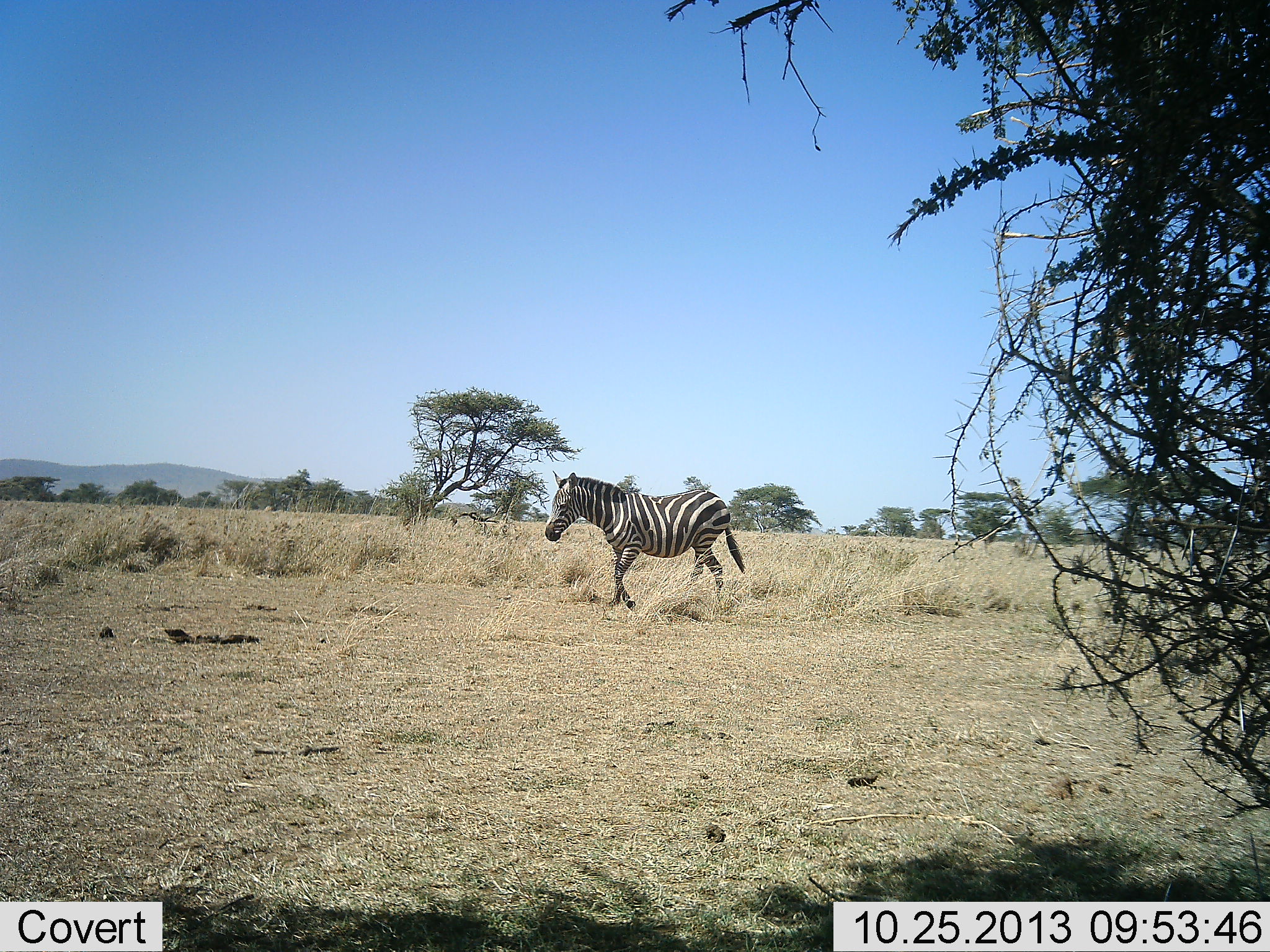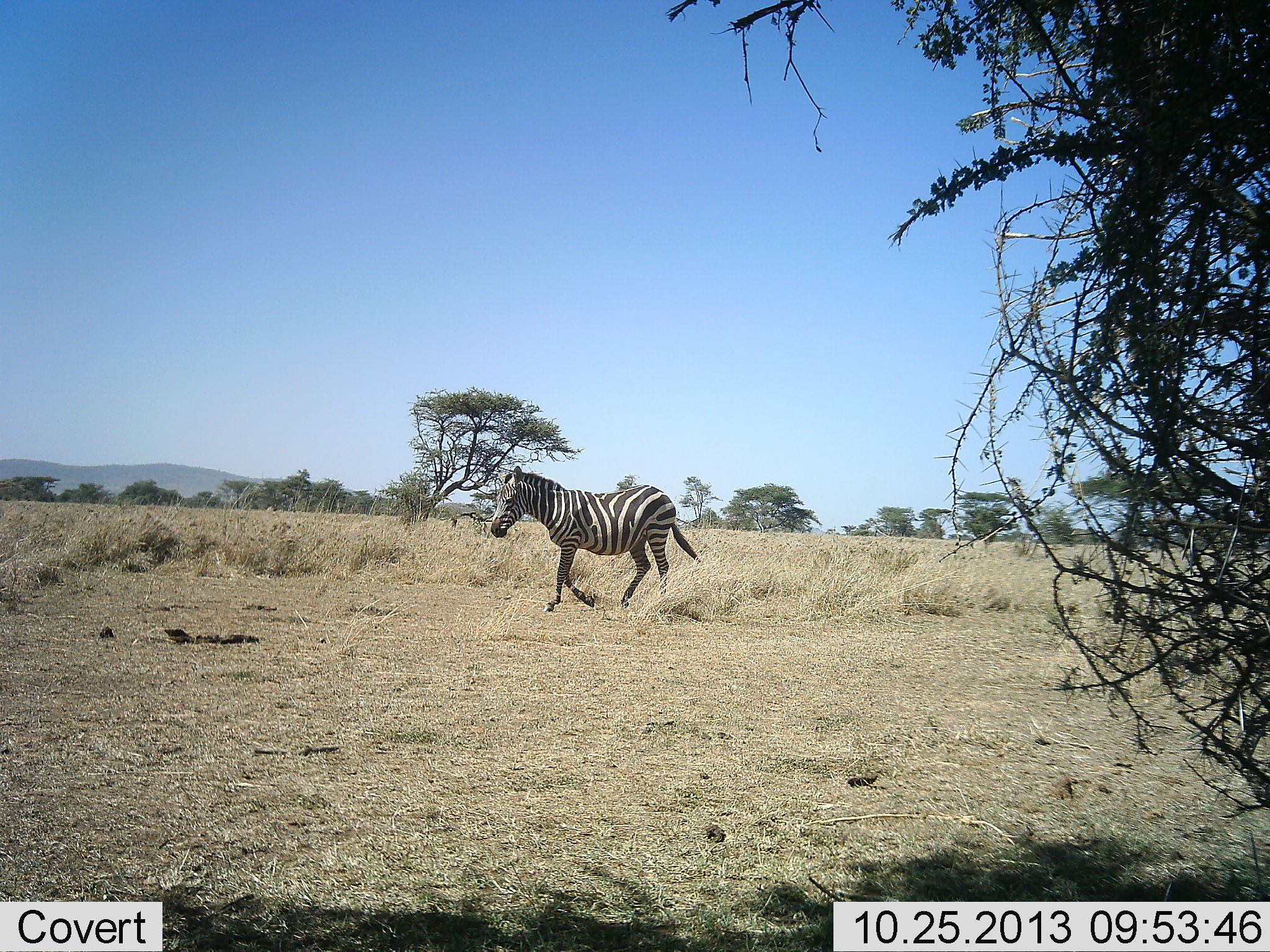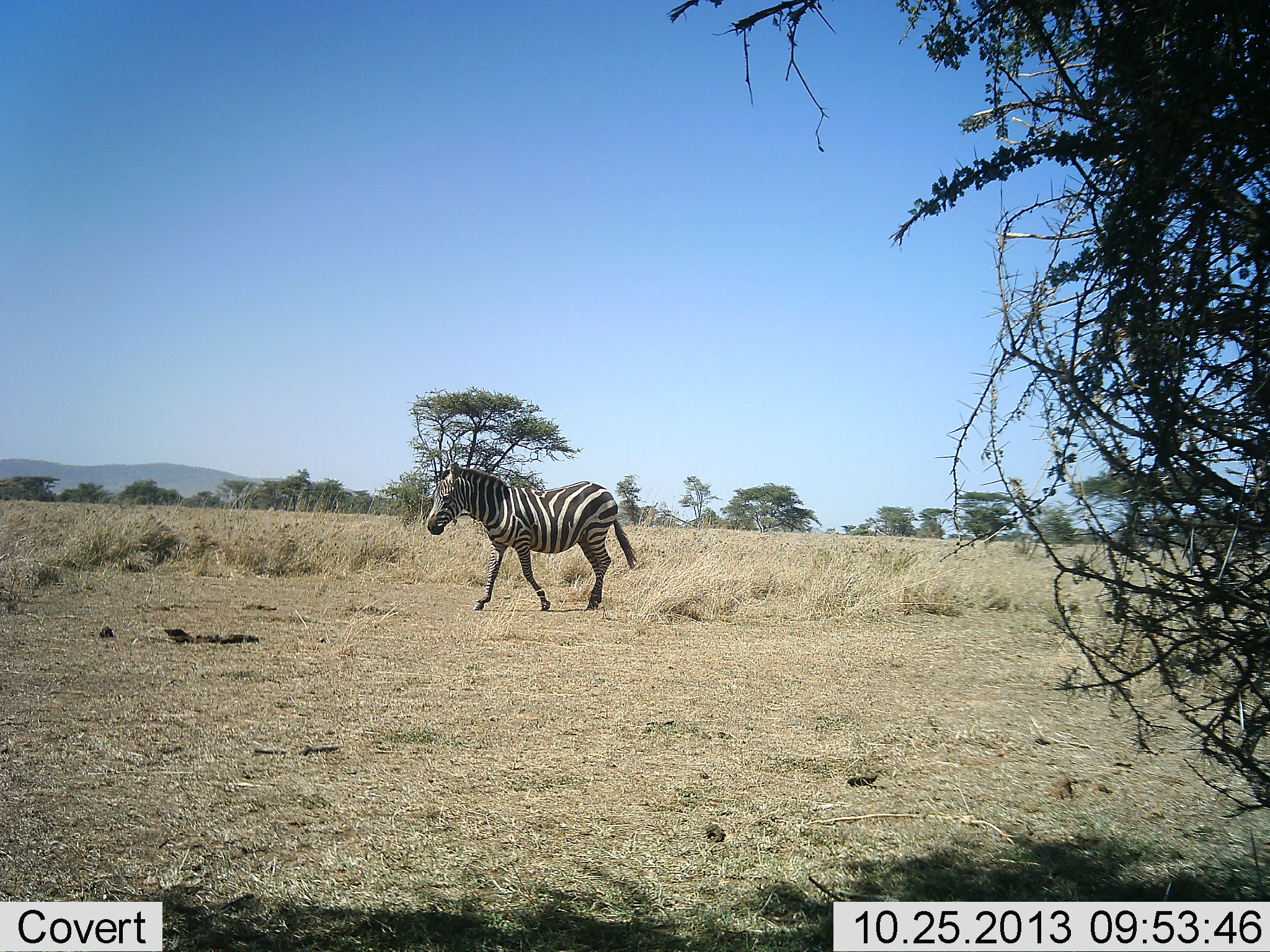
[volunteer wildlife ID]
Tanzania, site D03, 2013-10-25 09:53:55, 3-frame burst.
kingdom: Animalia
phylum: Chordata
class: Mammalia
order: Perissodactyla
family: Equidae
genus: Equus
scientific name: Equus quagga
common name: plains zebra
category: zebra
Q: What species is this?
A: Zebra (plains zebra) (Equus quagga).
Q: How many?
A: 1.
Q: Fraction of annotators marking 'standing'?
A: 0%.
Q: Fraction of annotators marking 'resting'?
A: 0%.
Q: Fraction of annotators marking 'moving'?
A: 100%.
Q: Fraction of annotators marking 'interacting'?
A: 0%.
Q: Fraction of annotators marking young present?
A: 0%.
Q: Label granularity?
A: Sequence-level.